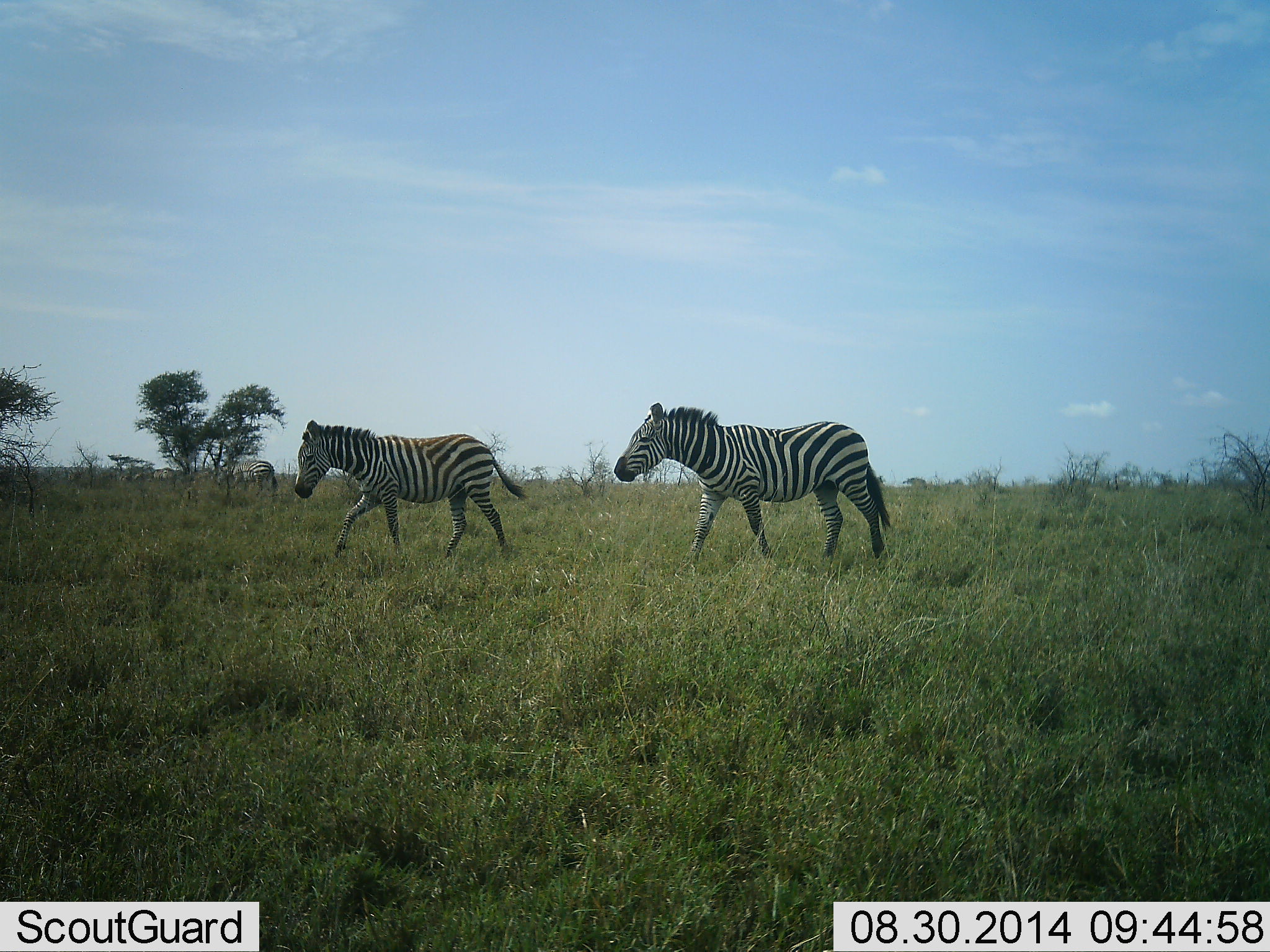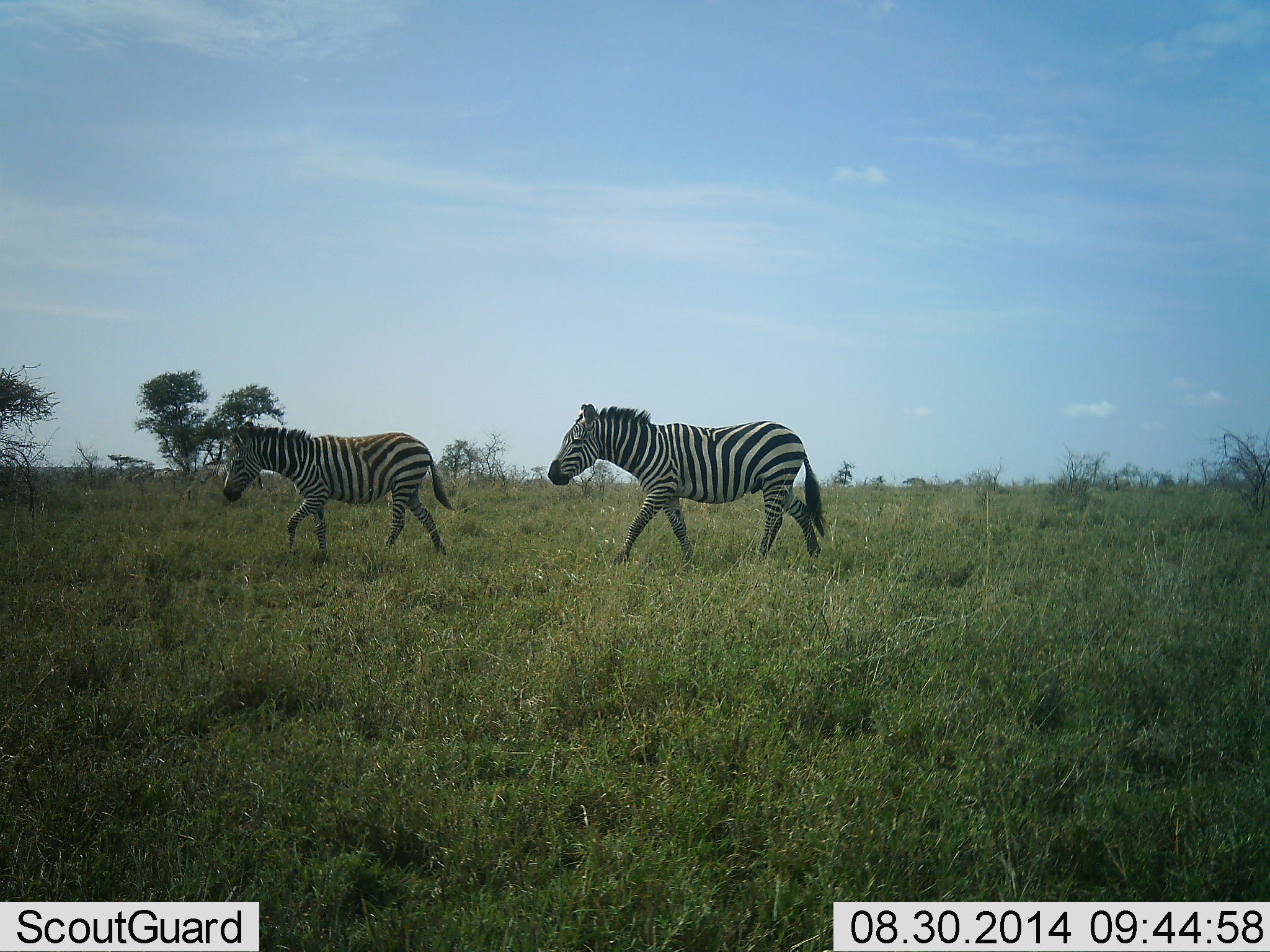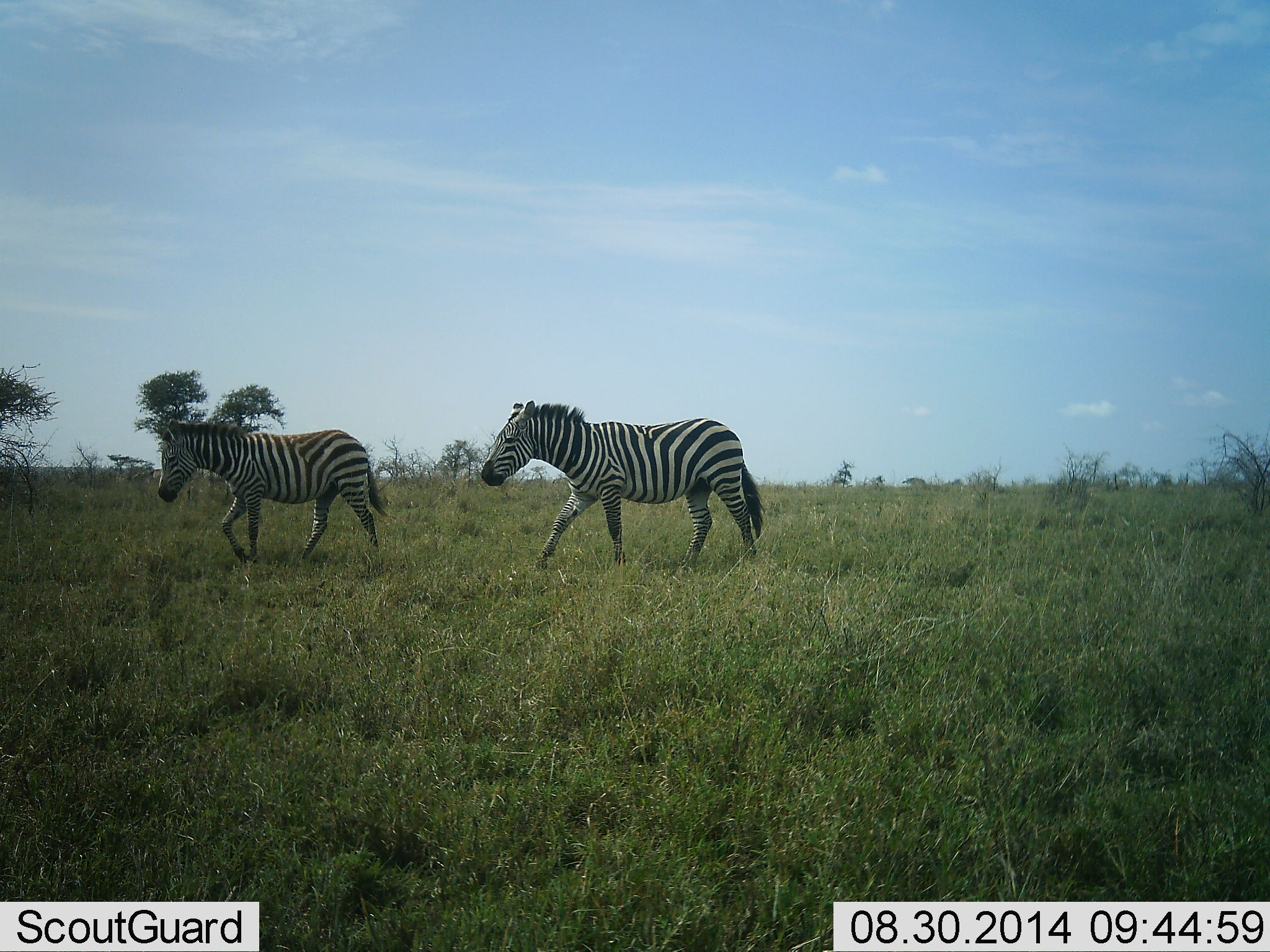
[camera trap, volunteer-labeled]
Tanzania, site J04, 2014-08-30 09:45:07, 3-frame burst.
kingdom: Animalia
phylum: Chordata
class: Mammalia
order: Perissodactyla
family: Equidae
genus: Equus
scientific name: Equus quagga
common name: plains zebra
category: zebra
Zebra (plains zebra) (Equus quagga), count 2. Behavior (volunteer vote fractions): standing 0%, resting 0%, moving 100%, interacting 0%. Young present (vote fraction): 0%. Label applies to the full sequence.